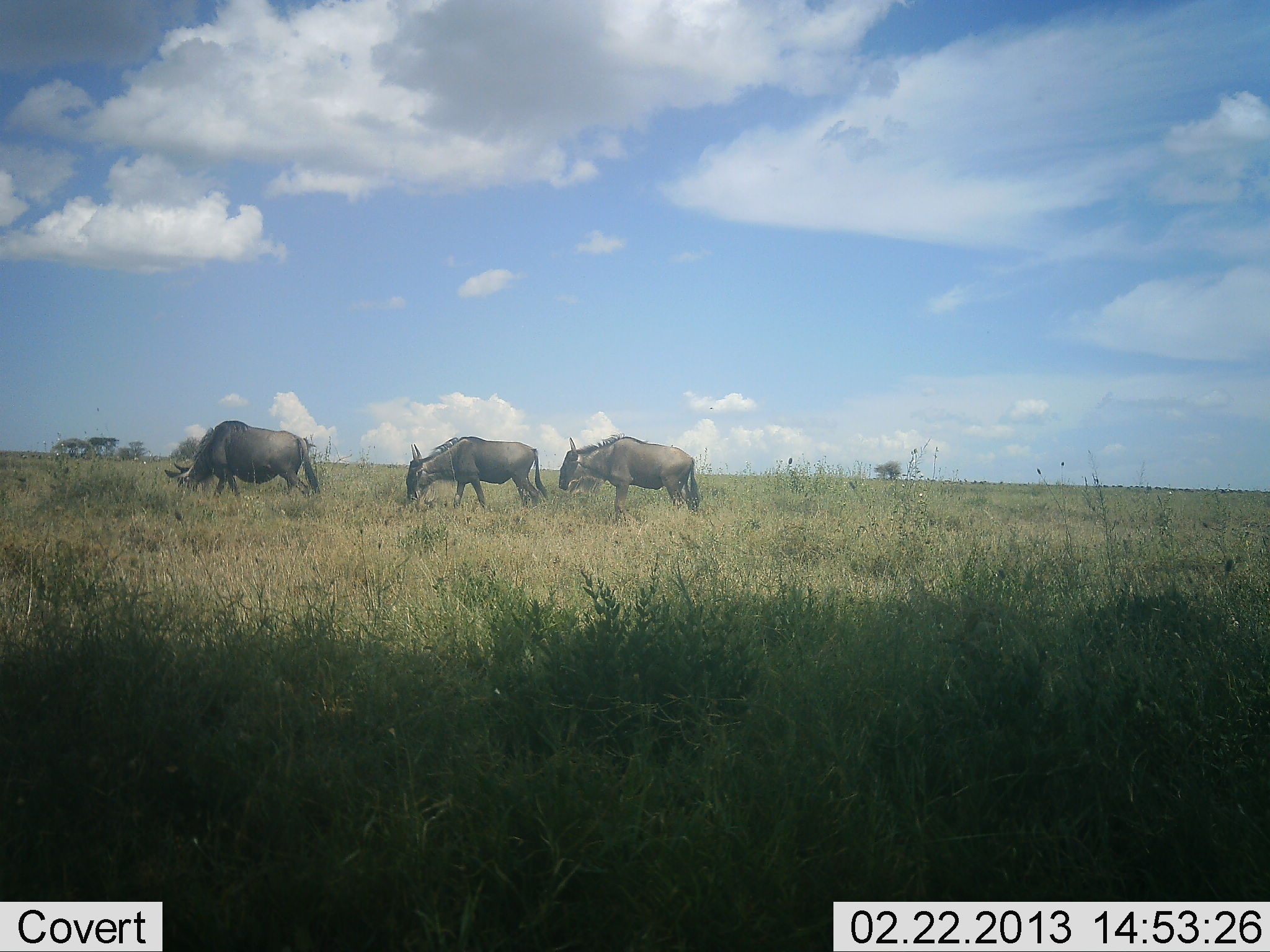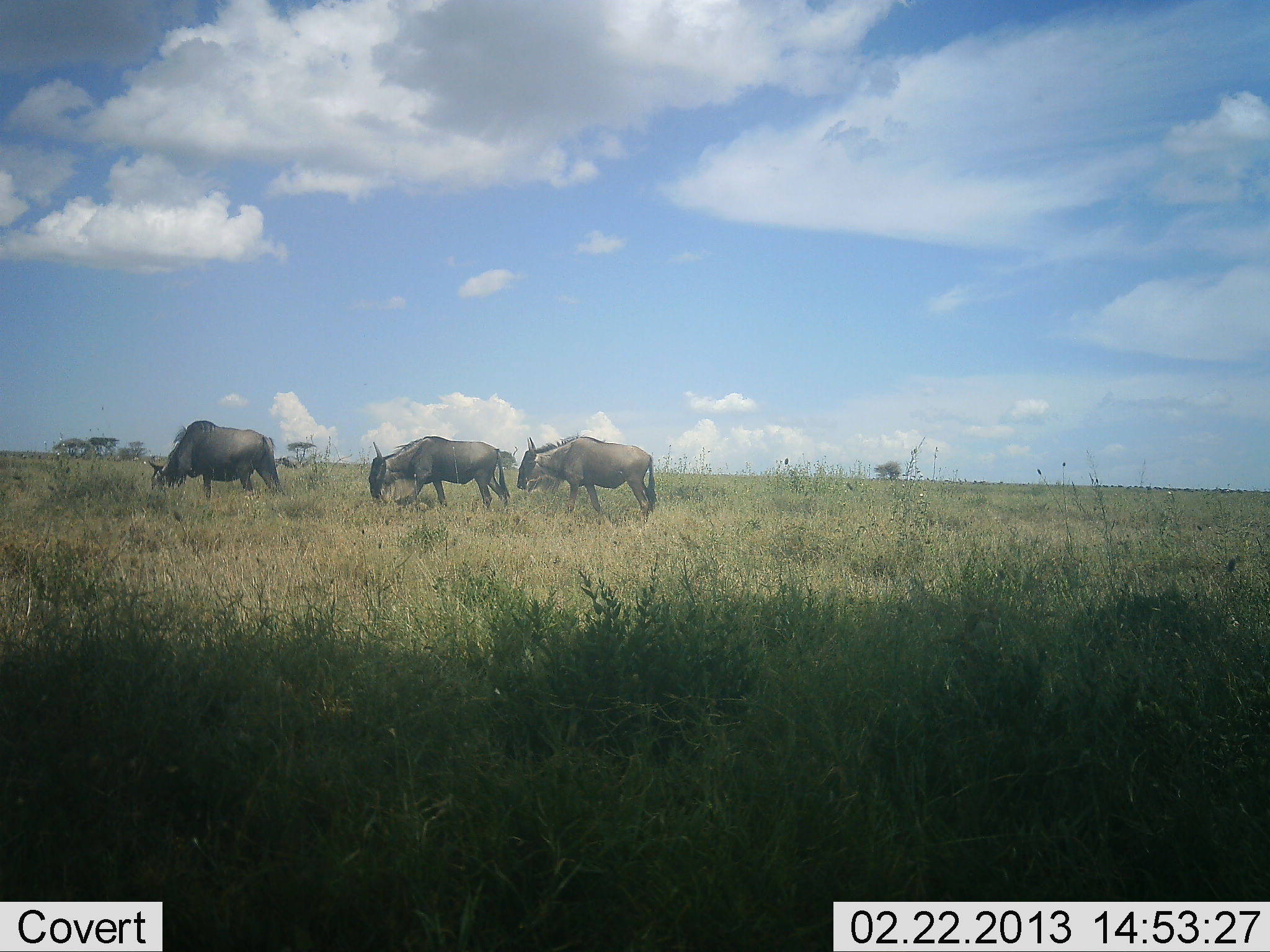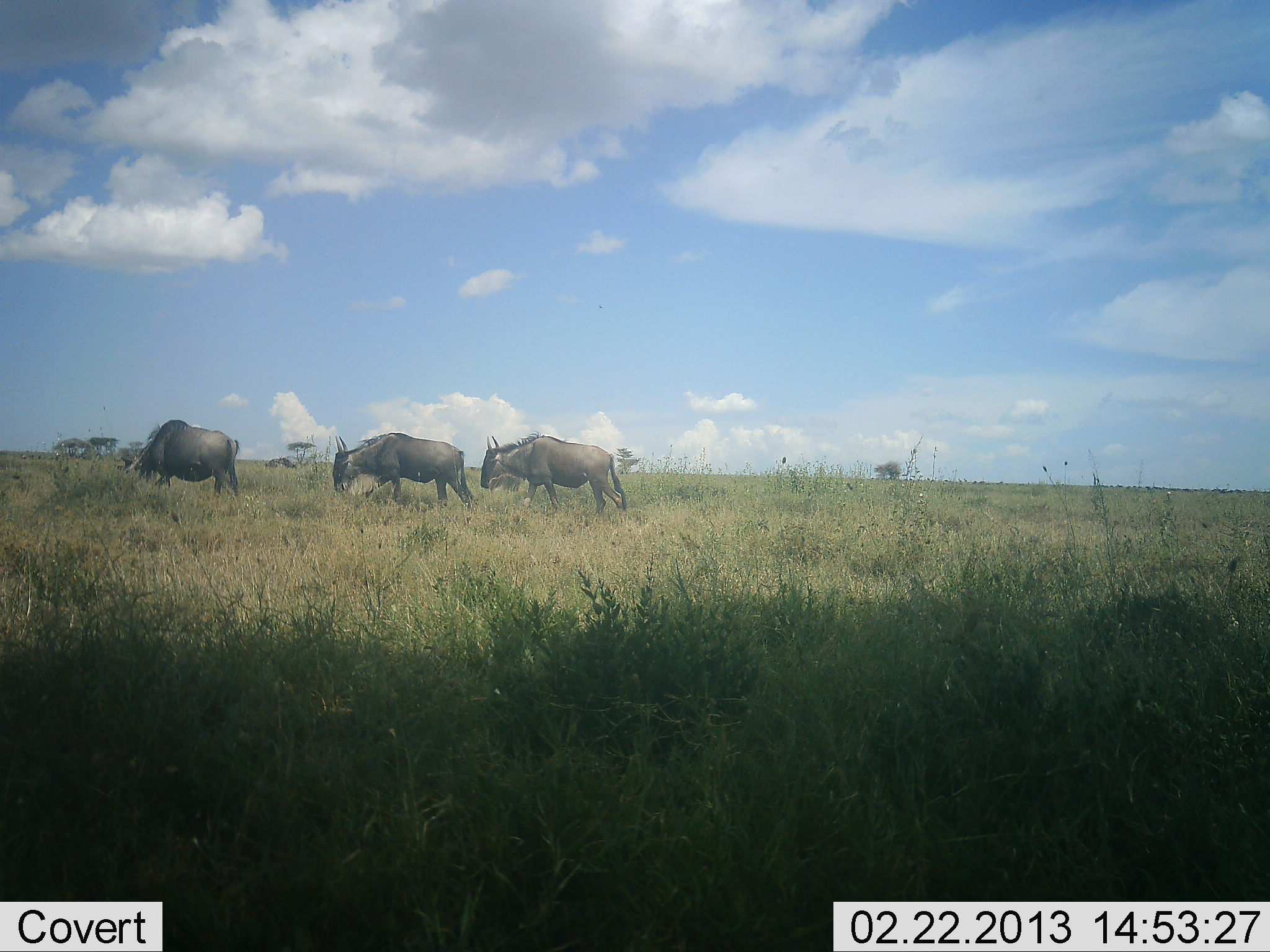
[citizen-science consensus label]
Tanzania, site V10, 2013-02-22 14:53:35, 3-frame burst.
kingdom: Animalia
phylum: Chordata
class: Mammalia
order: Artiodactyla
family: Bovidae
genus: Connochaetes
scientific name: Connochaetes taurinus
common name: blue wildebeest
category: wildebeest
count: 3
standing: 3%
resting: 0%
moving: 88%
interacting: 0%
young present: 0%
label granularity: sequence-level